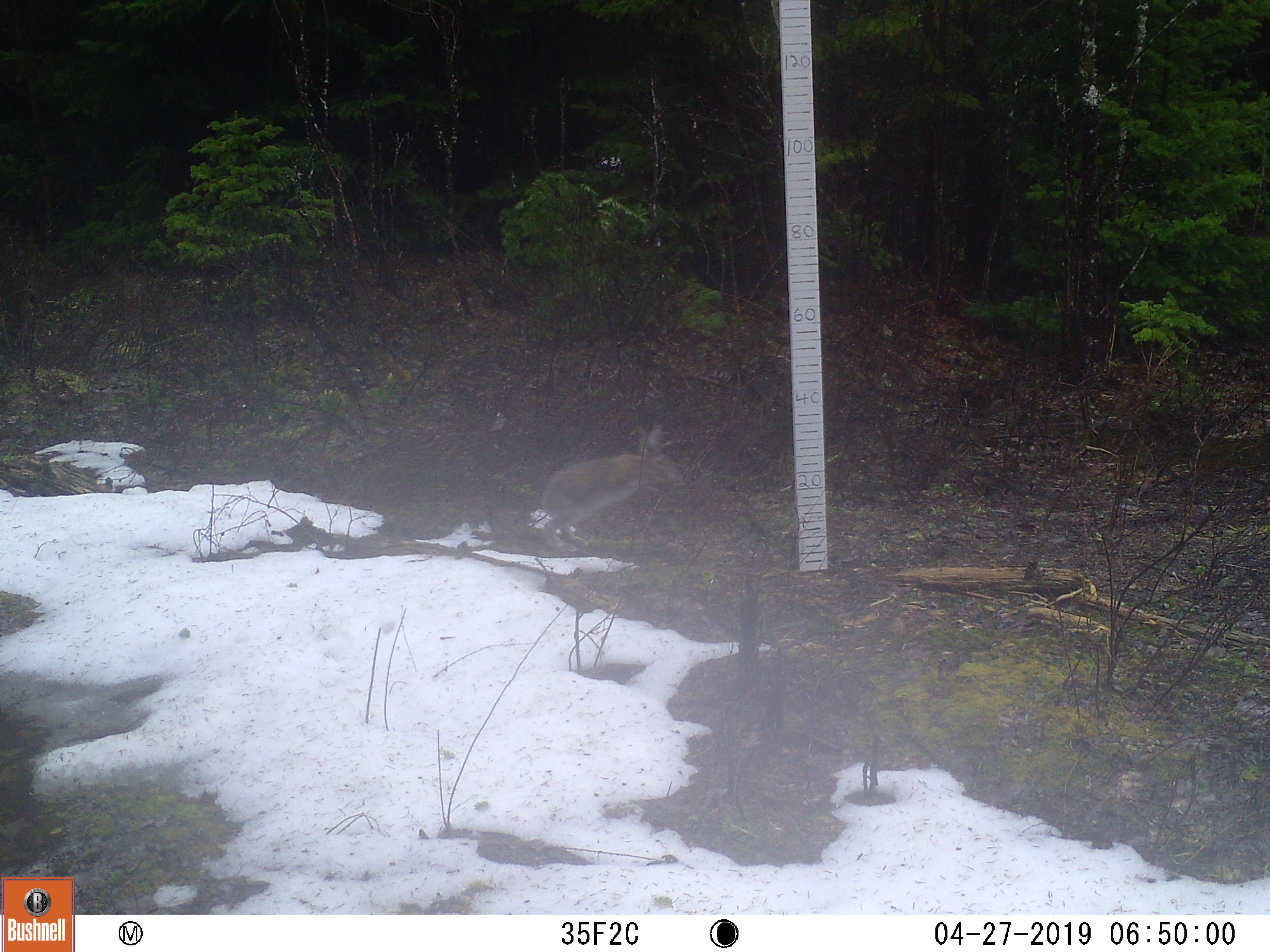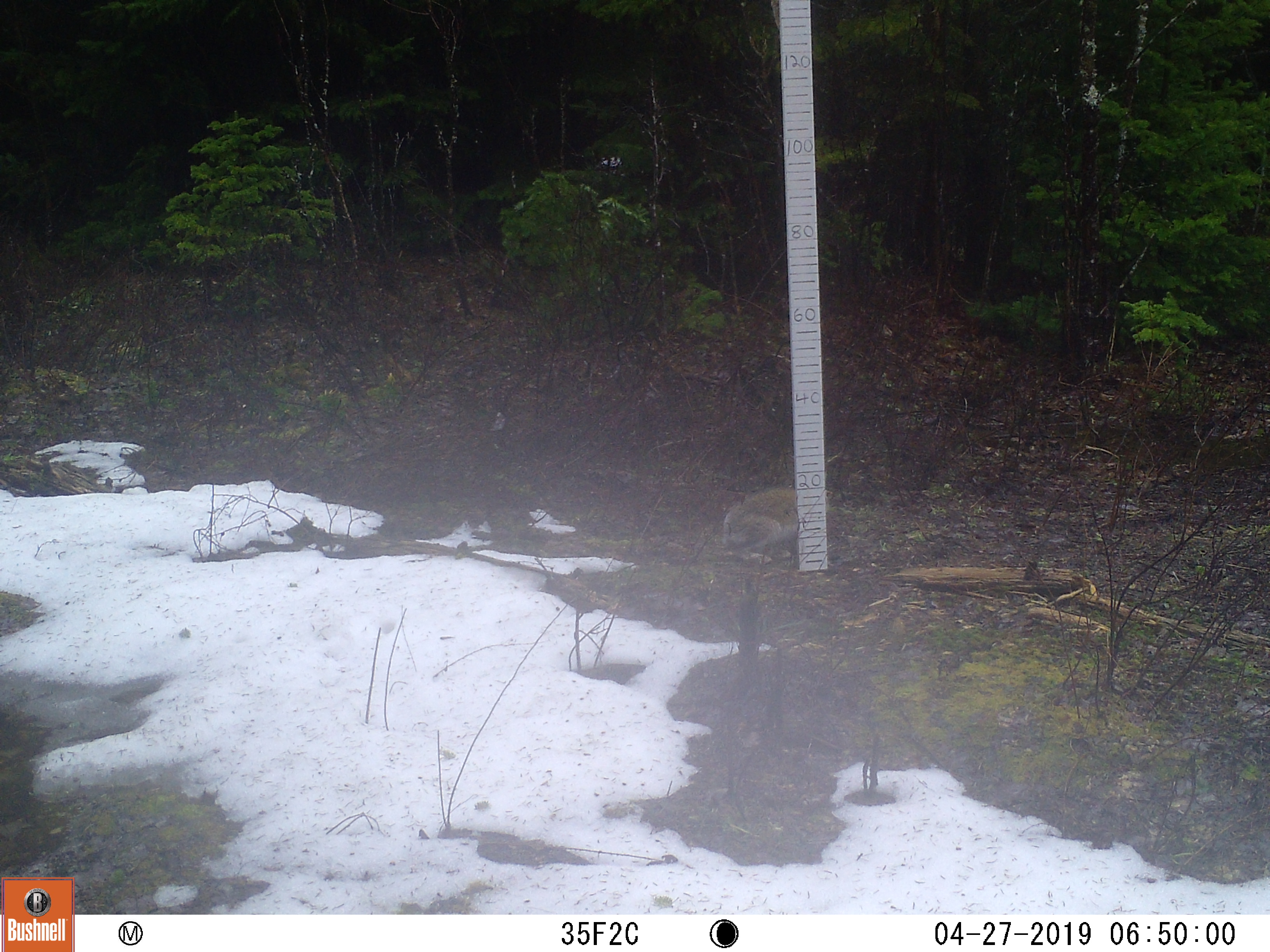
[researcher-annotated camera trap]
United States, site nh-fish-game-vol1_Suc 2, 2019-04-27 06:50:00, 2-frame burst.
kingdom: Animalia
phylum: Chordata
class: Mammalia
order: Lagomorpha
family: Leporidae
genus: Lepus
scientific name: Lepus americanus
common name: snowshoe hare